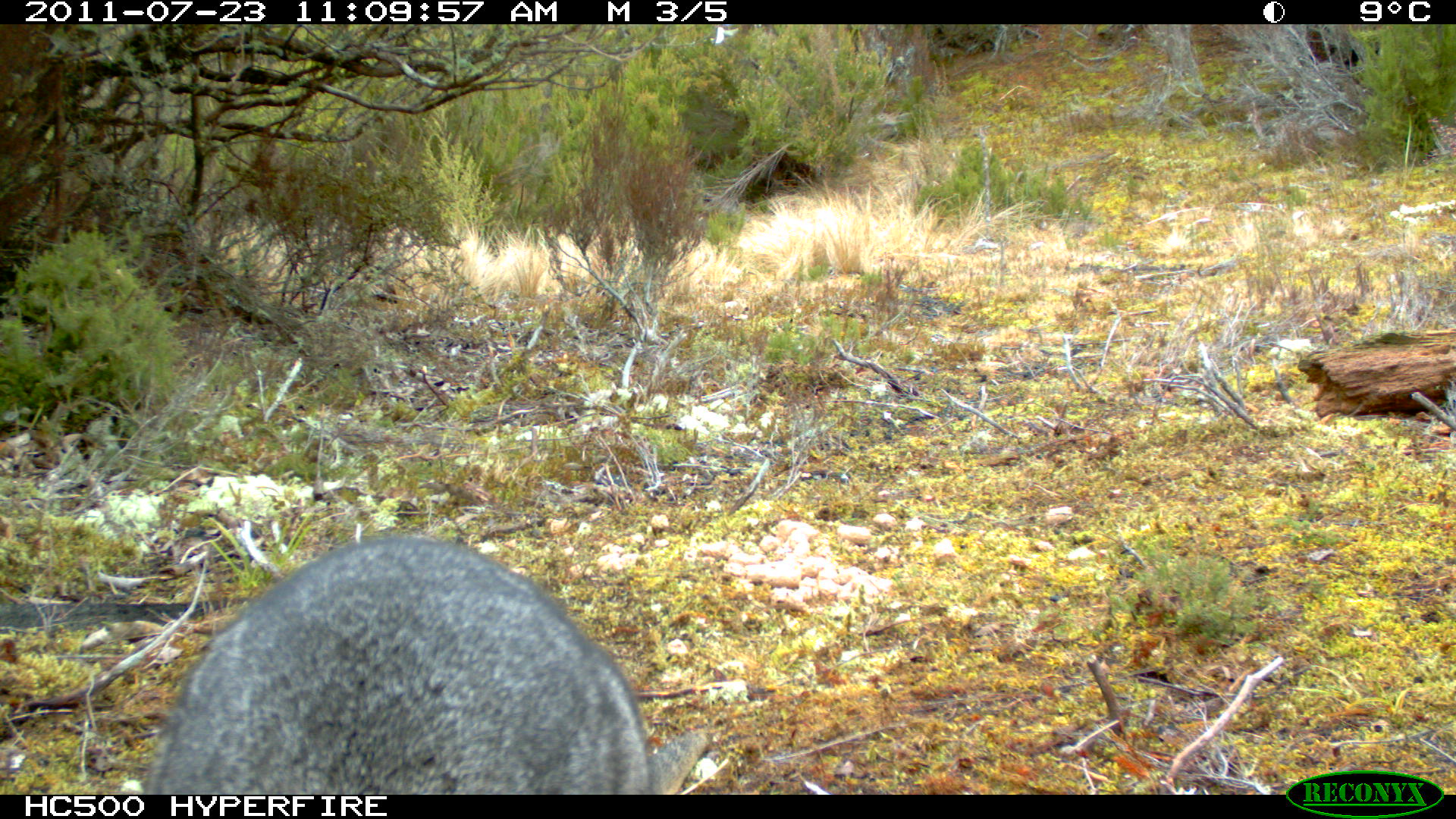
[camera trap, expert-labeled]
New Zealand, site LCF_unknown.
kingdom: Animalia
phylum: Chordata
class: Mammalia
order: Diprotodontia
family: Macropodidae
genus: Notamacropus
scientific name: Notamacropus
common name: wallaby